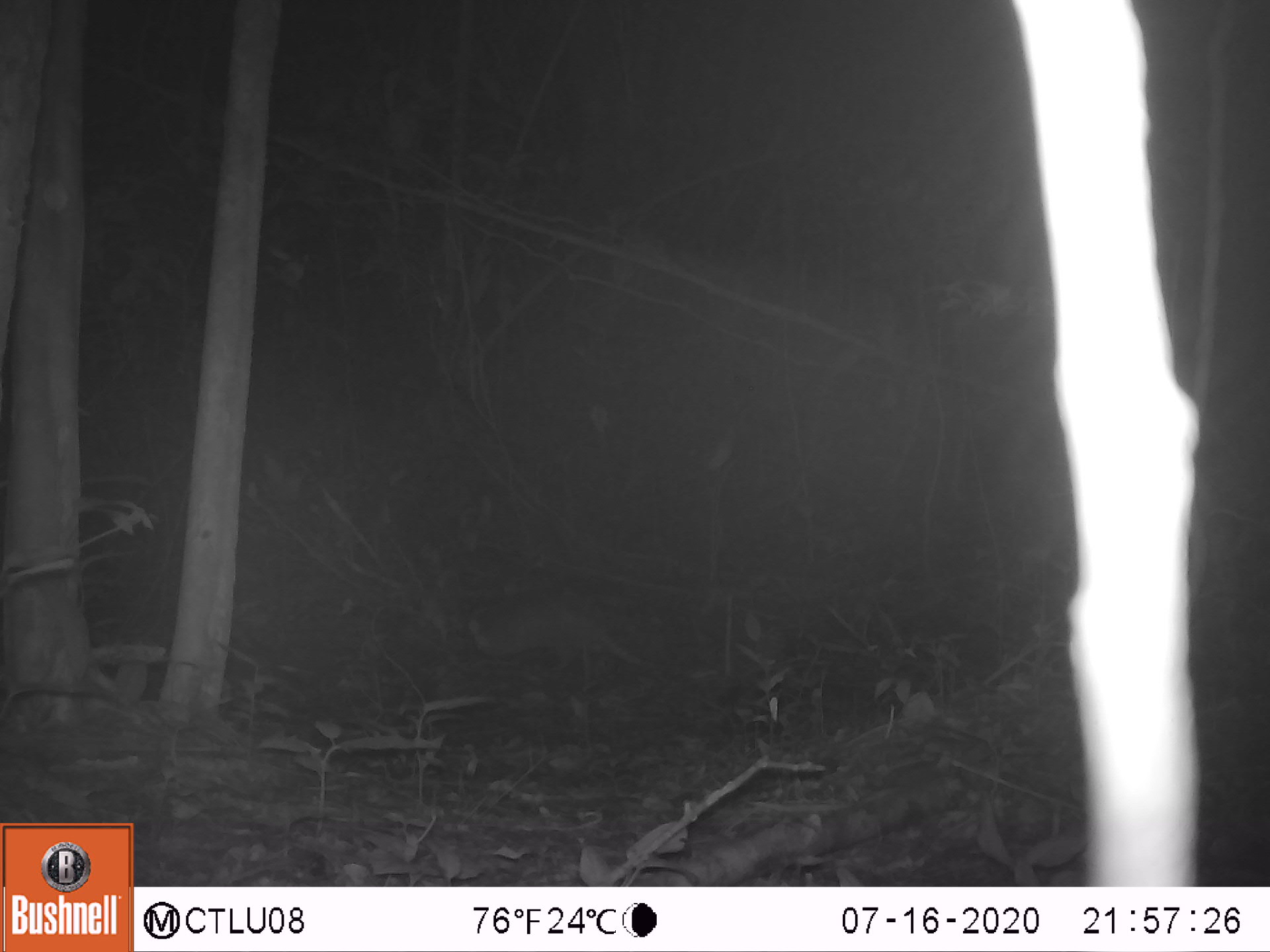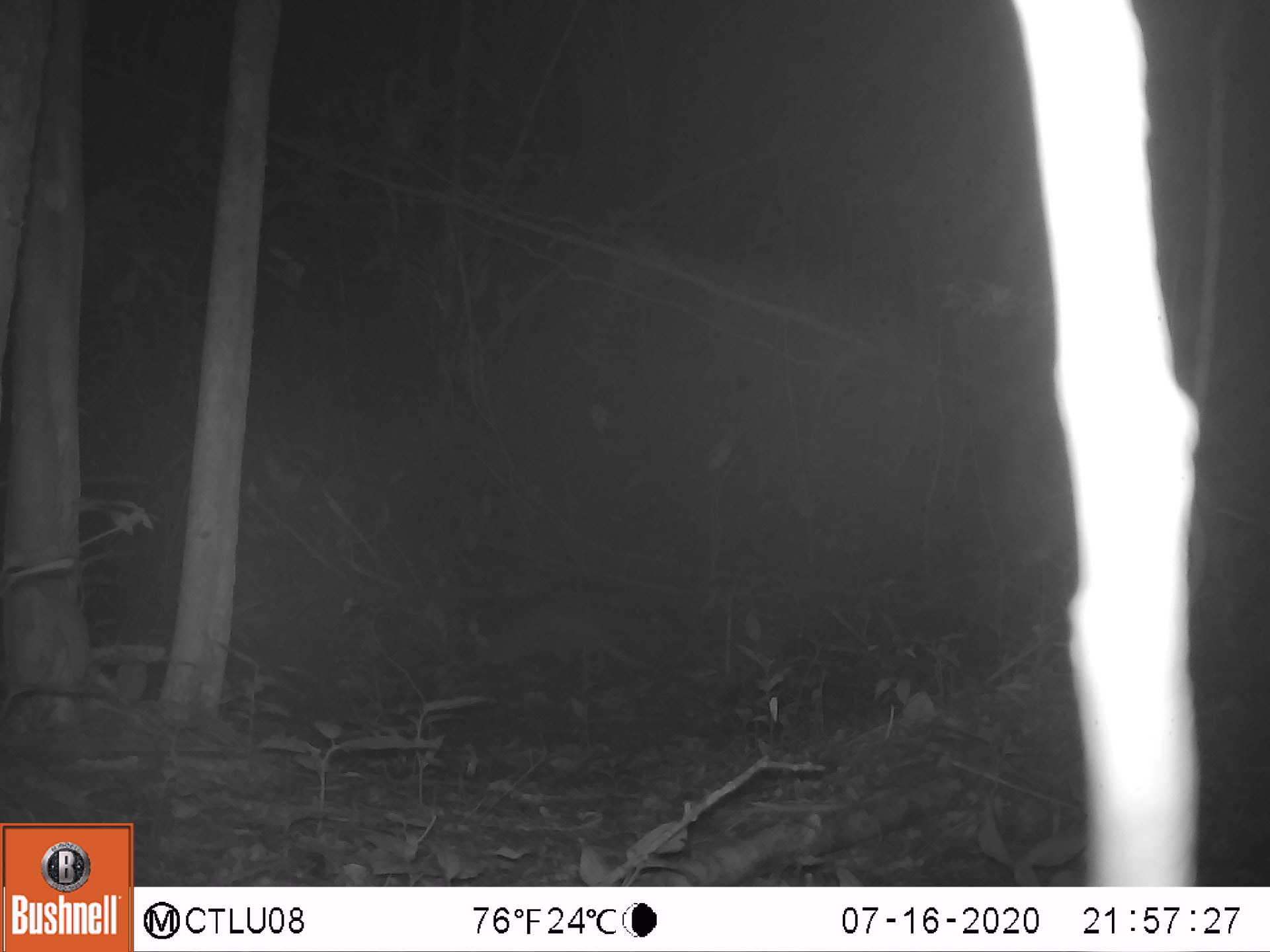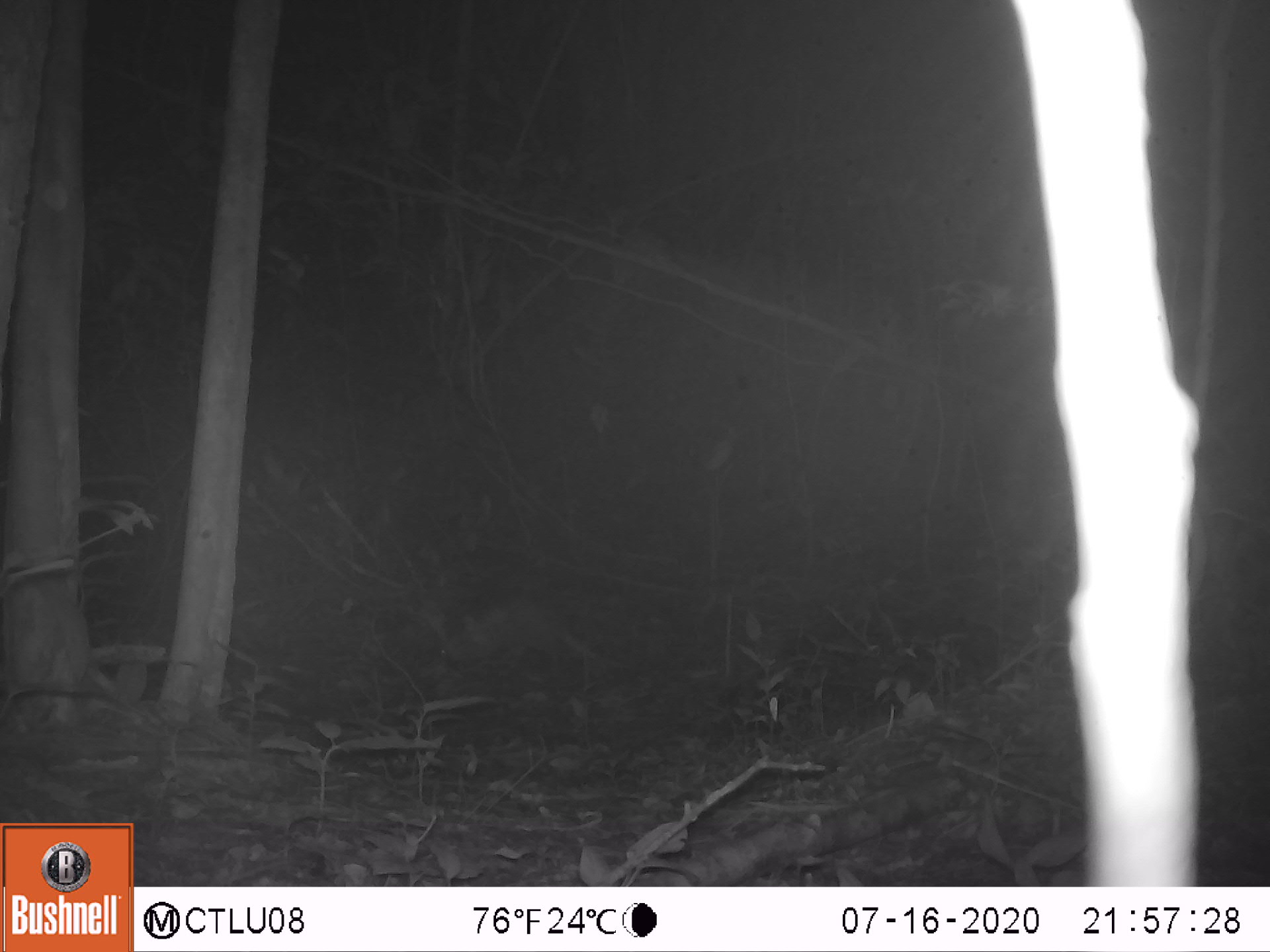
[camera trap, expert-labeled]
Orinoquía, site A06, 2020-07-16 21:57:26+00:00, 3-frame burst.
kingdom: Animalia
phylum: Chordata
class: Mammalia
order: Cingulata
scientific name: Cingulata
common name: armadillo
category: unknown armadillo